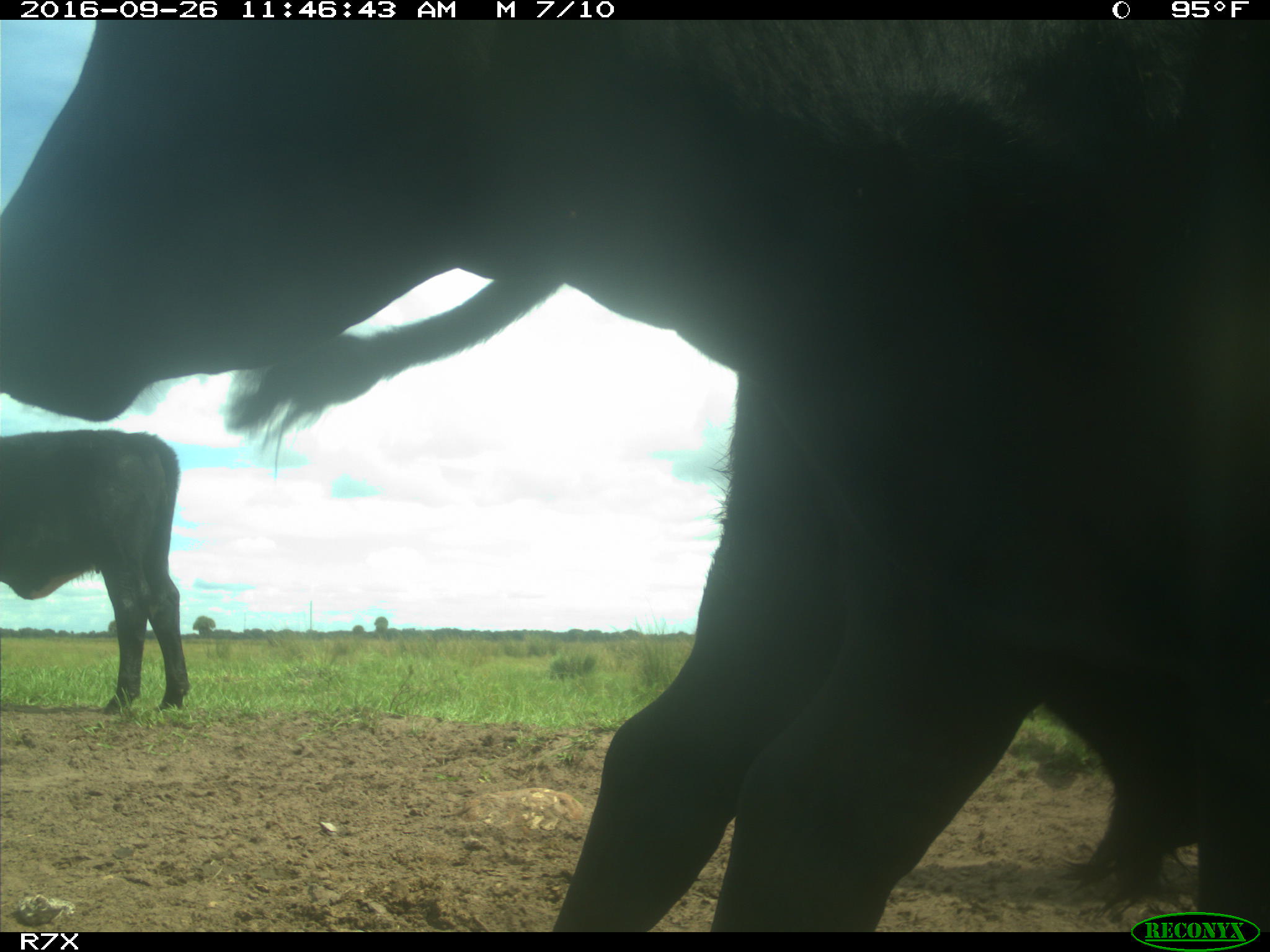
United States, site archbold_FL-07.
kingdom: Animalia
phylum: Chordata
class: Mammalia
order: Artiodactyla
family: Bovidae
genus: Bos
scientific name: Bos taurus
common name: domestic cow